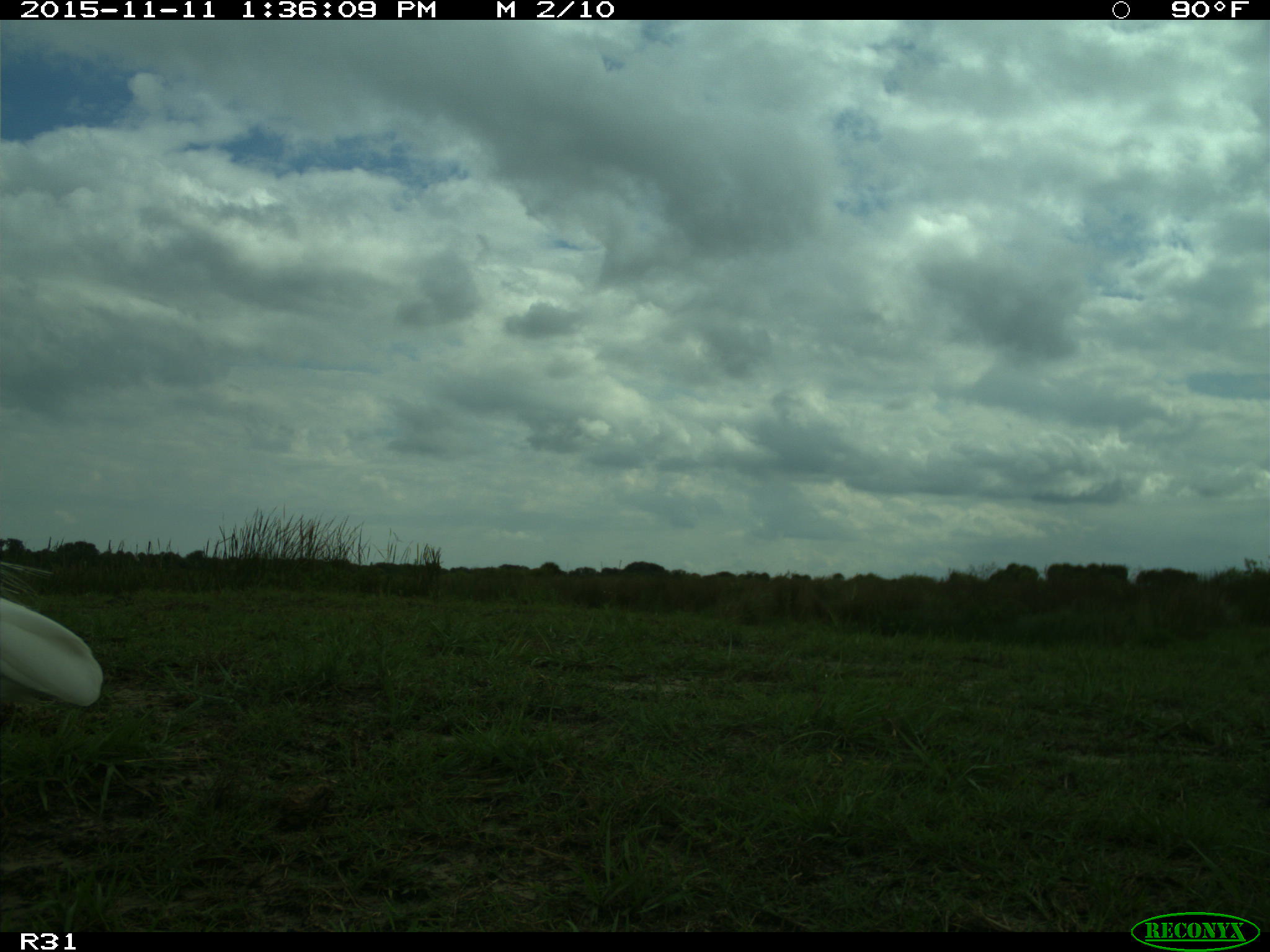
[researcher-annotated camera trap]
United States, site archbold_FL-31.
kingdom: Animalia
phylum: Chordata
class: Aves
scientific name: Aves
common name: birds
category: unidentified bird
Unidentified bird (birds) (Aves).